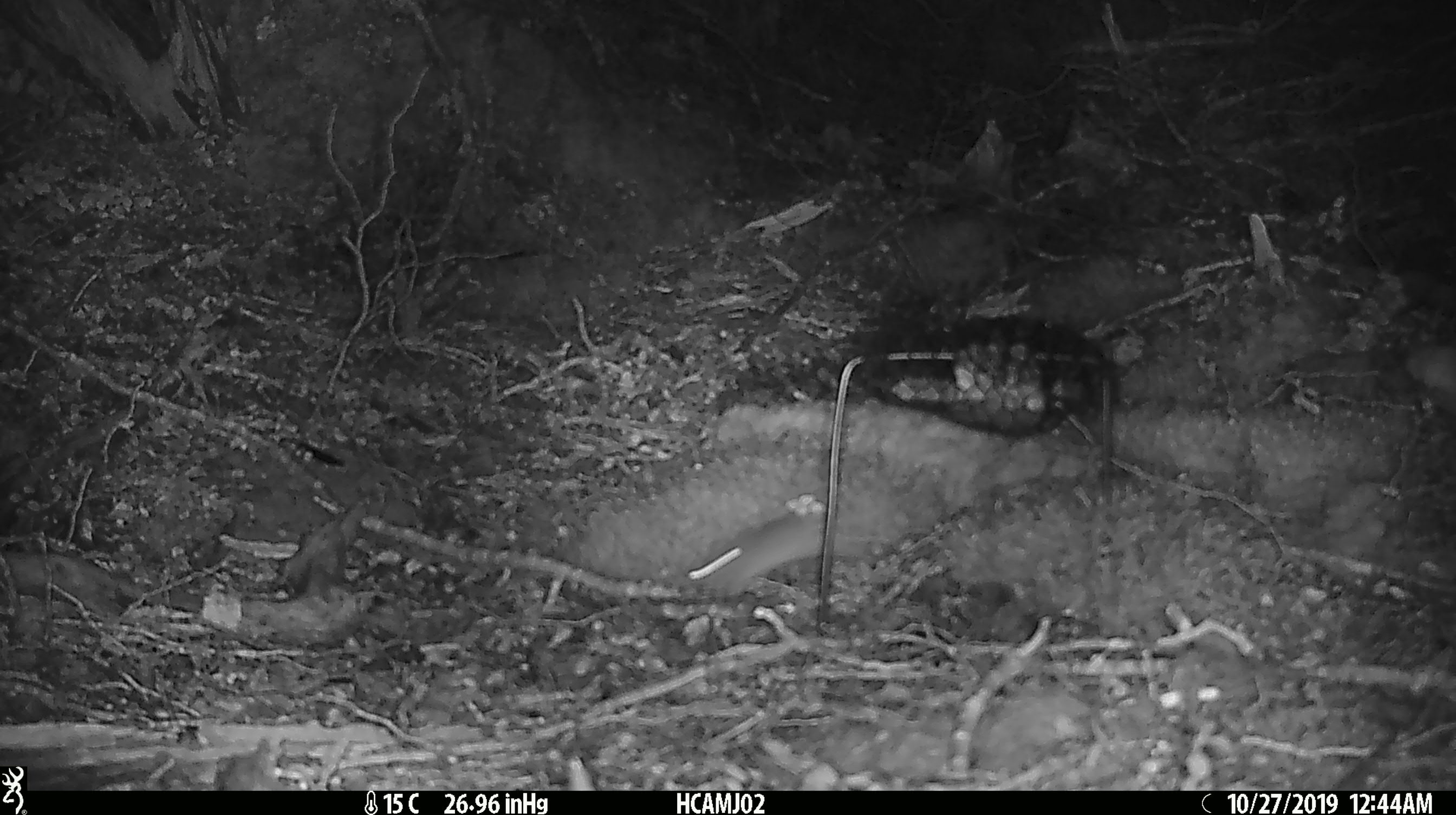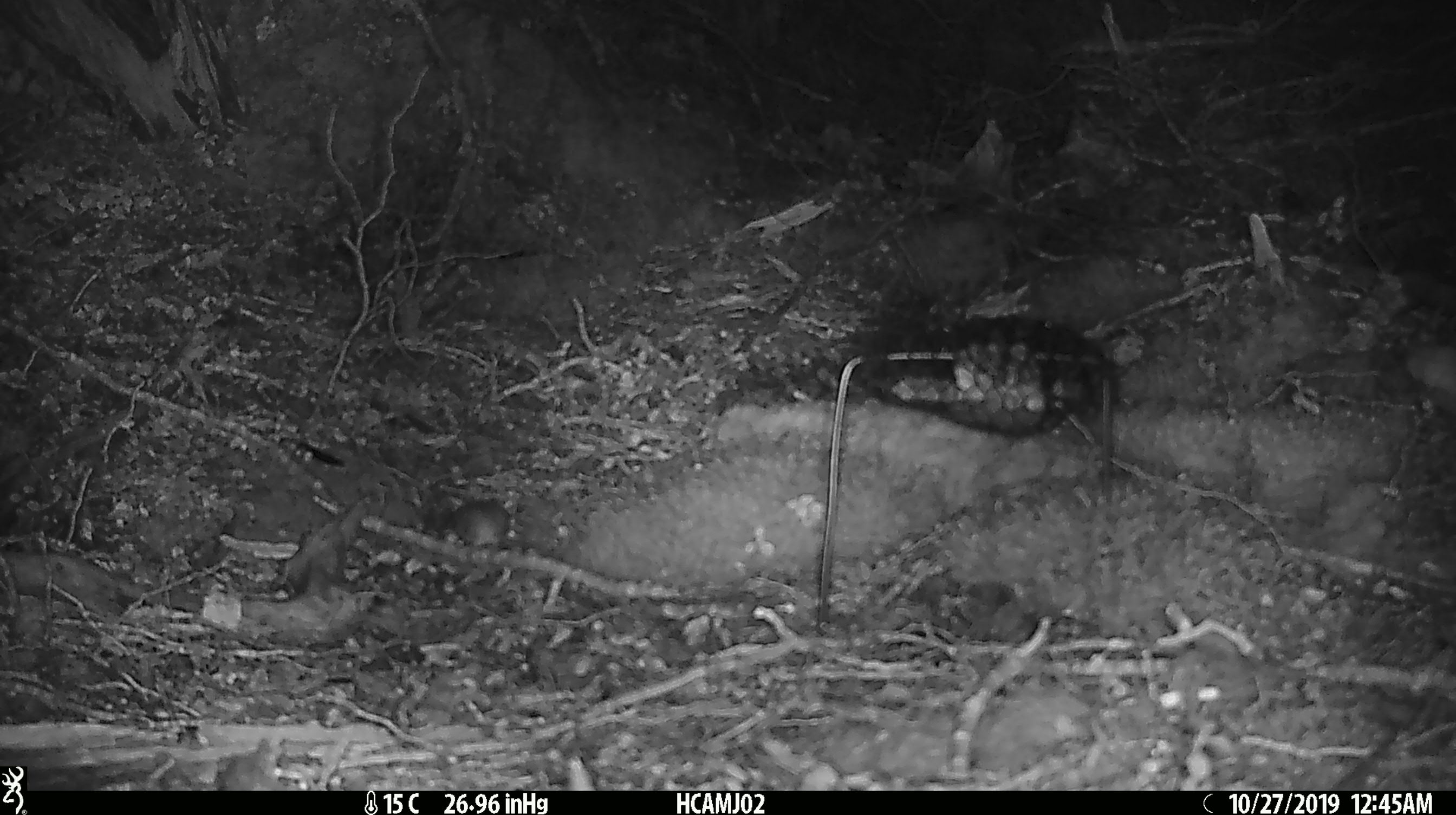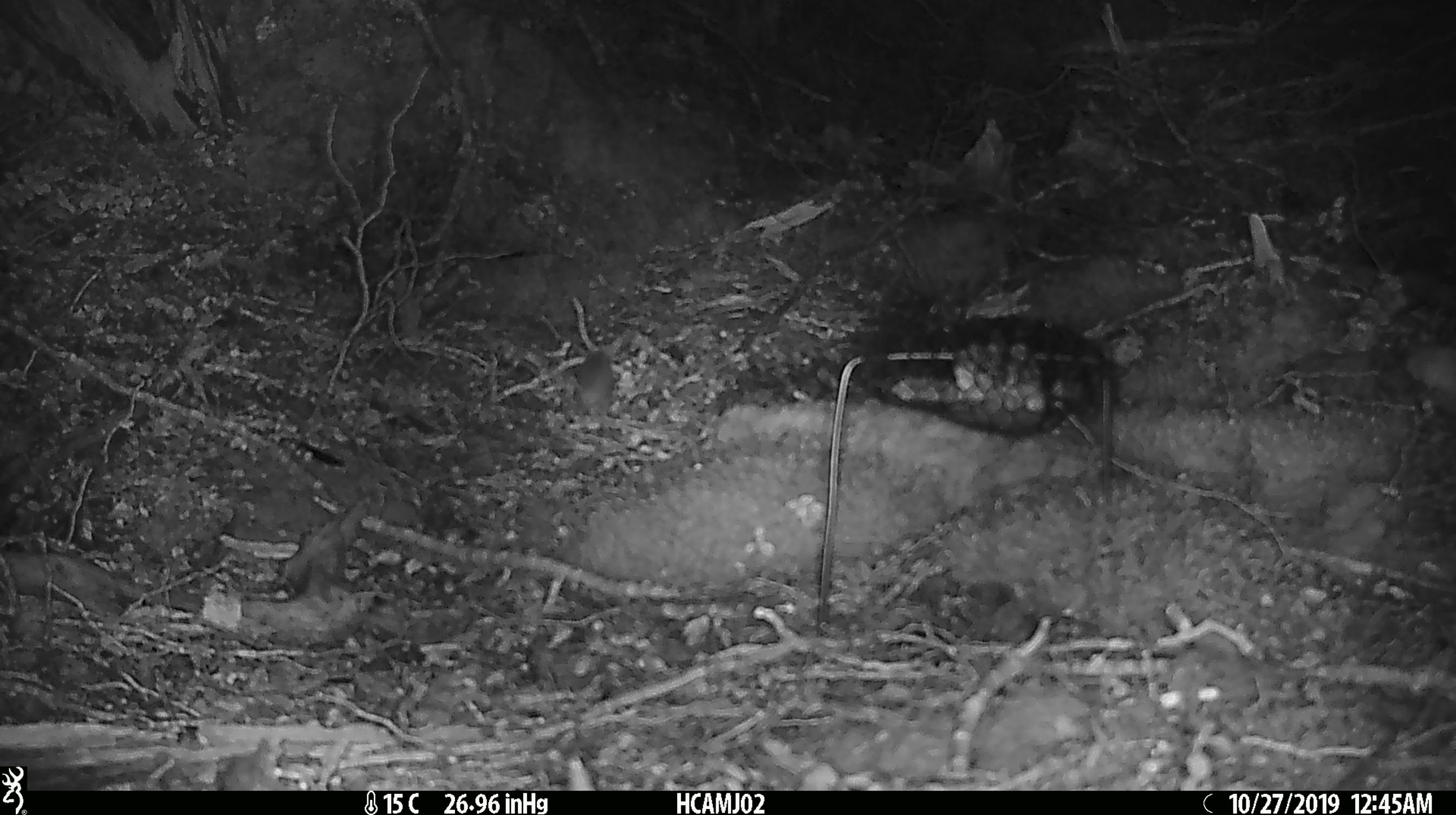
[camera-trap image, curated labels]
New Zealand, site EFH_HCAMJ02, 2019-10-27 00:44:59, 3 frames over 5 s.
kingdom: Animalia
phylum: Chordata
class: Mammalia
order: Rodentia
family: Muridae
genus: Mus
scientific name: Mus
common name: mouse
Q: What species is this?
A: Mouse (Mus).